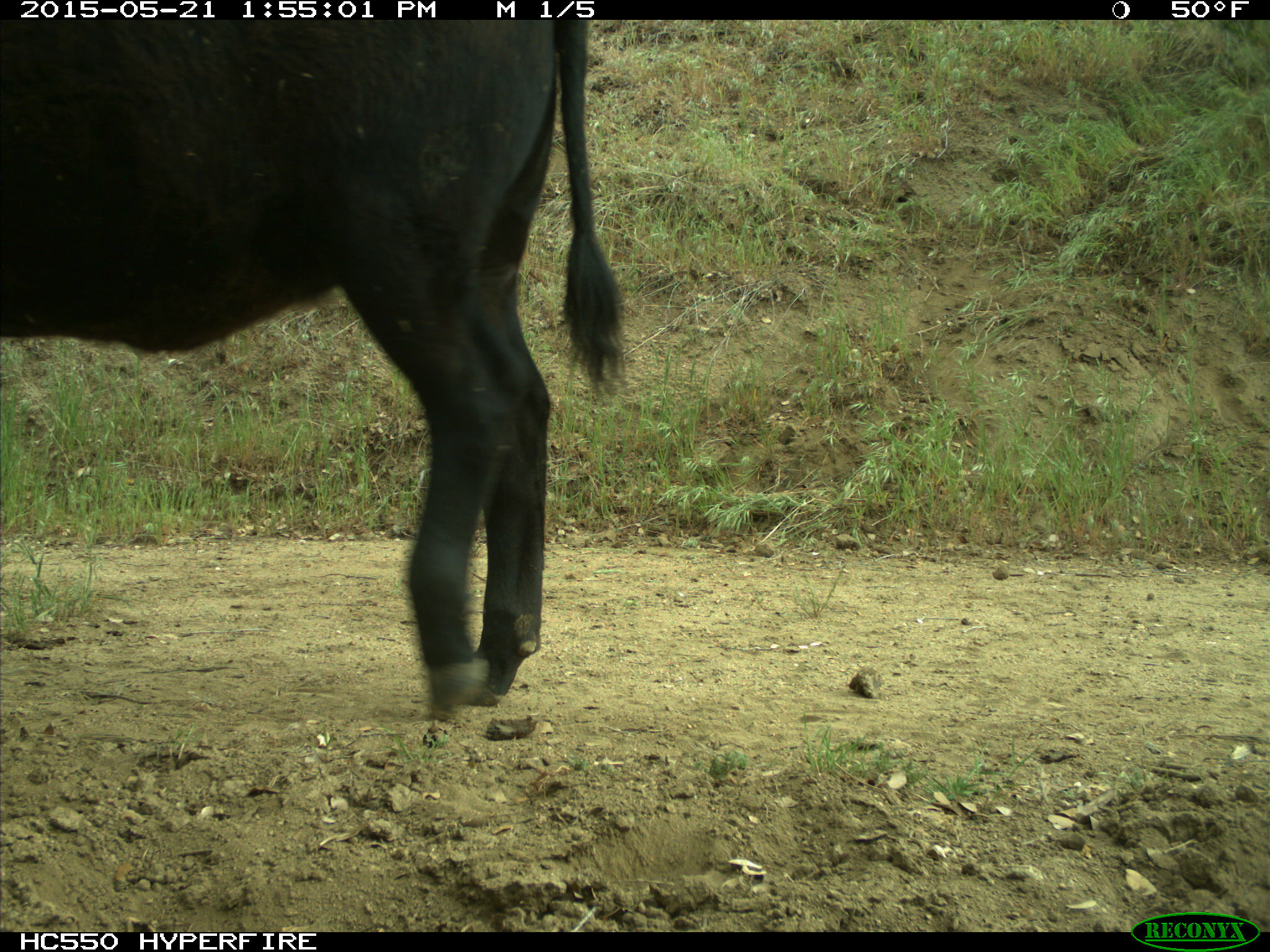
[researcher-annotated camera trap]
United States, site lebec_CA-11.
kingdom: Animalia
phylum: Chordata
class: Mammalia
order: Artiodactyla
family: Bovidae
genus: Bos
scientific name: Bos taurus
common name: domestic cow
Bos taurus (domestic cow).